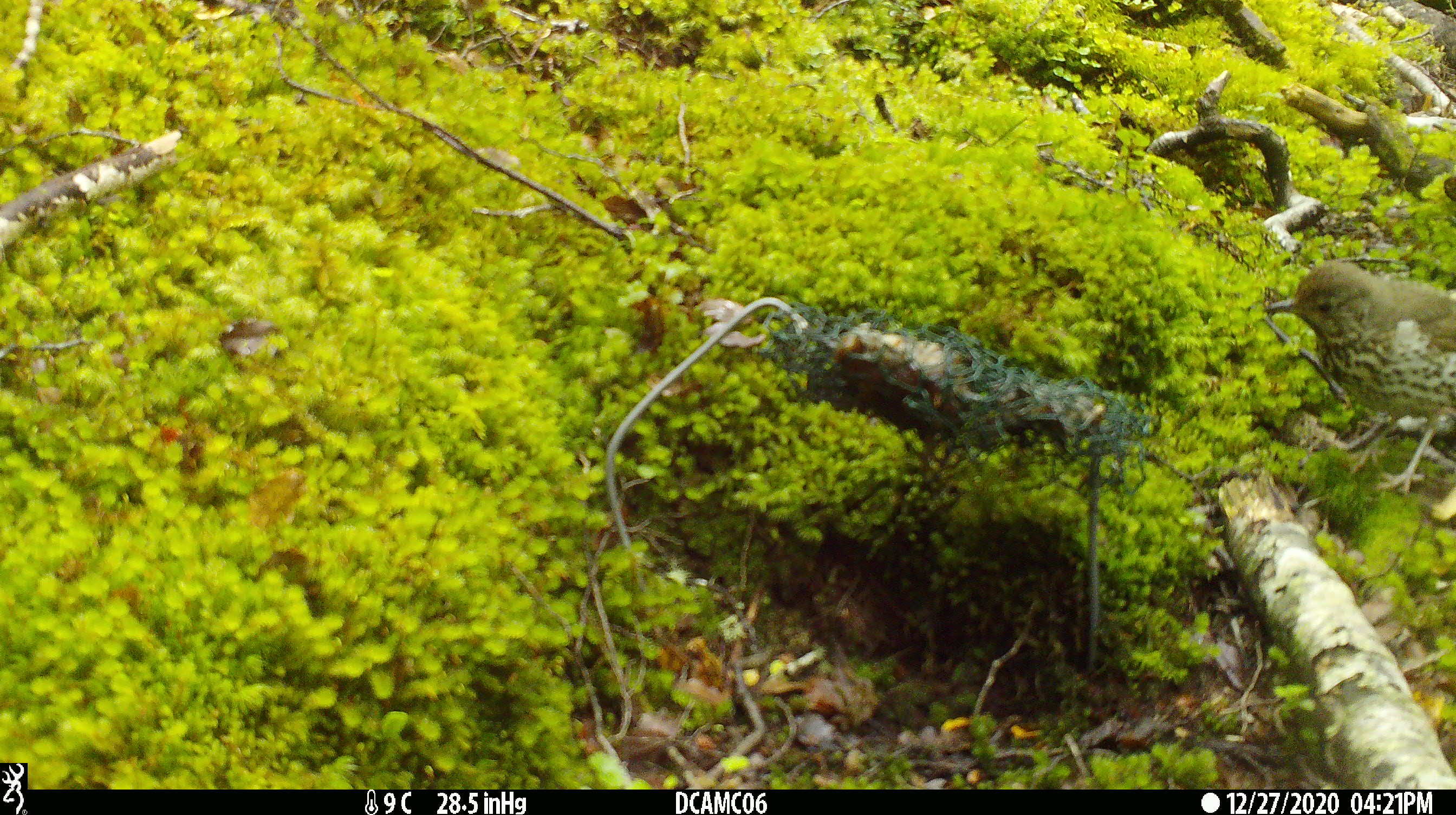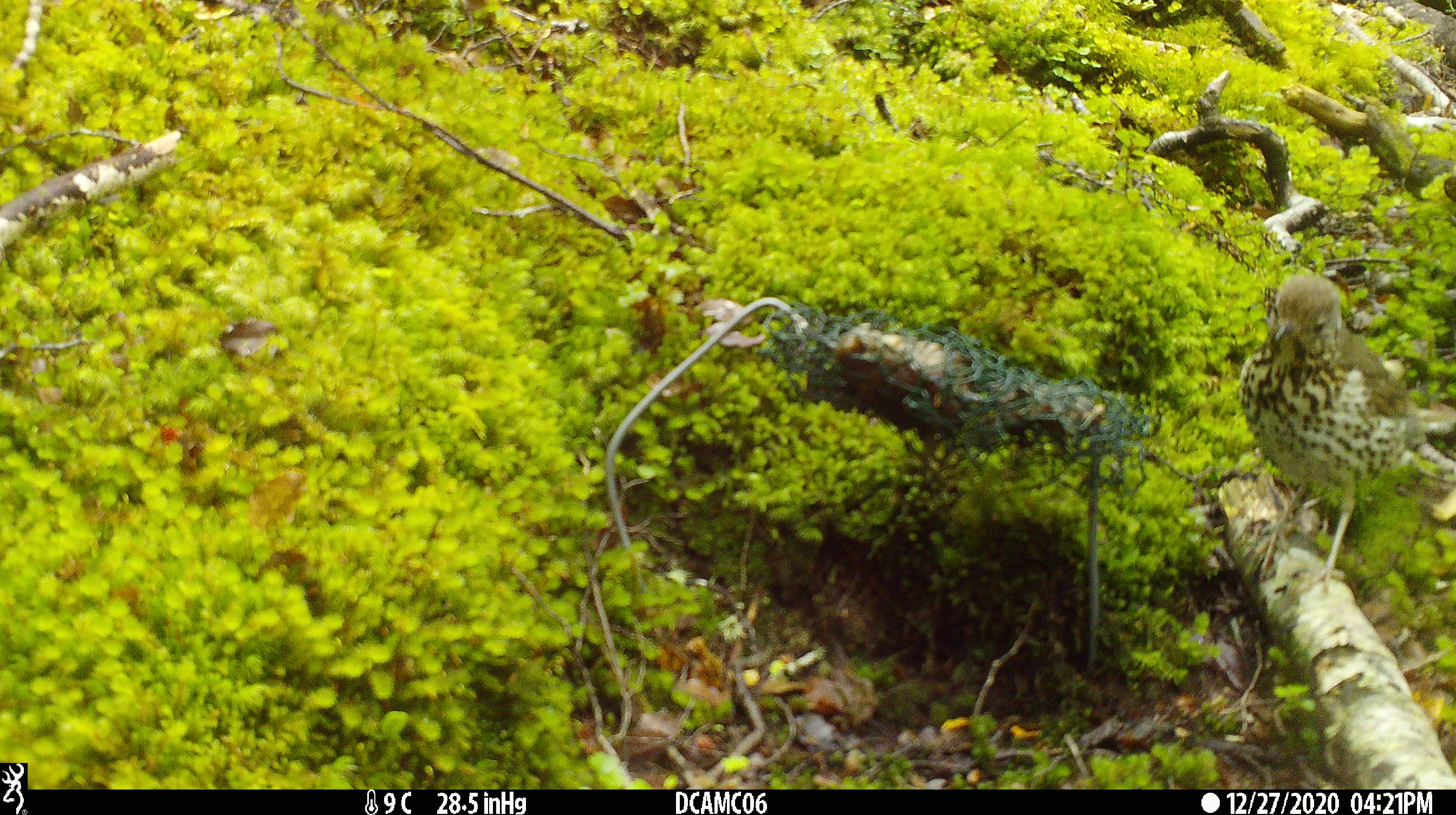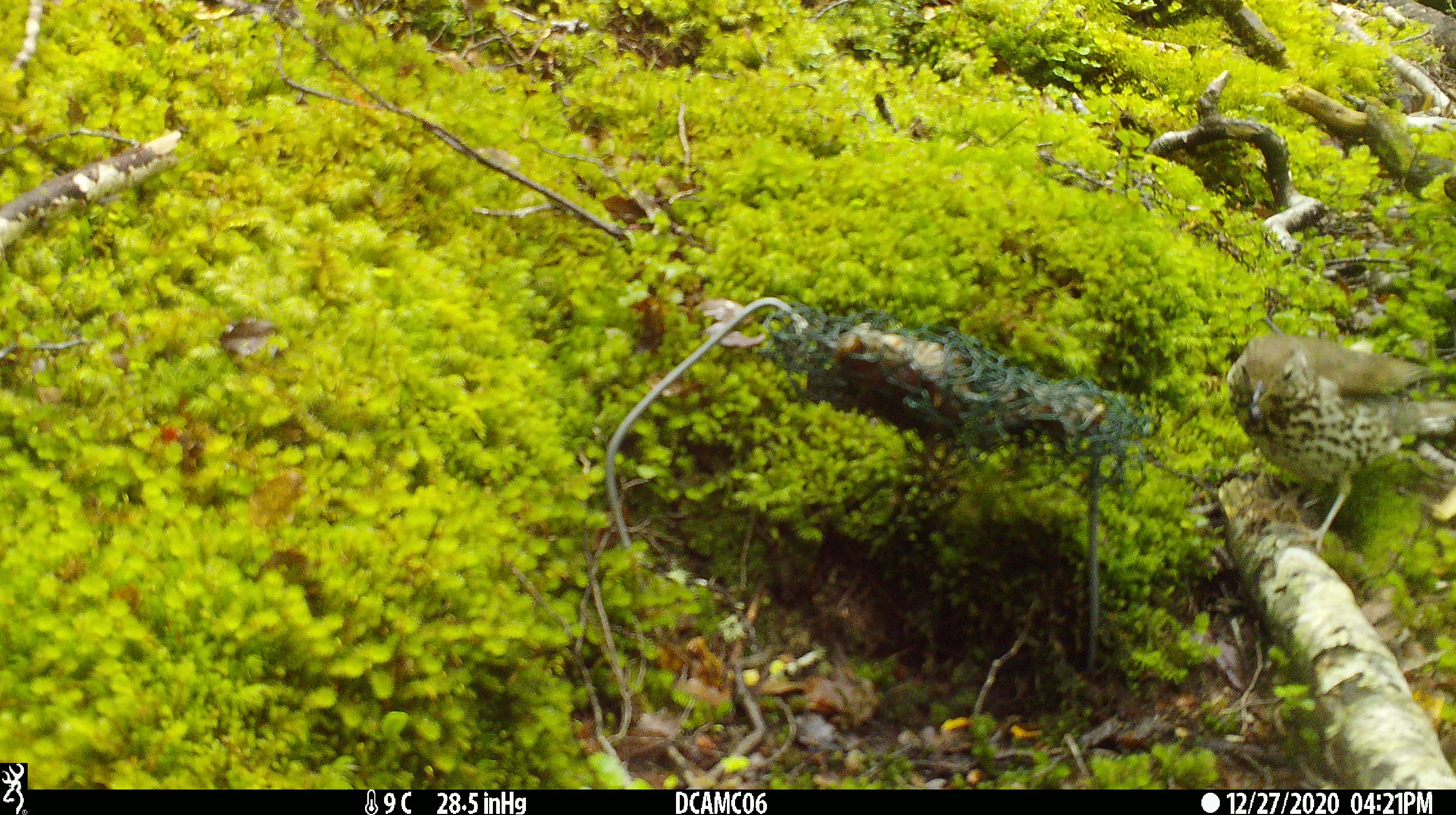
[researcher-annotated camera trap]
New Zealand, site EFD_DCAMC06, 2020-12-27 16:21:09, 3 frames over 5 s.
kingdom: Animalia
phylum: Chordata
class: Aves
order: Passeriformes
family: Turdidae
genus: Turdus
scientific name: Turdus philomelos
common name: song thrush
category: thrush